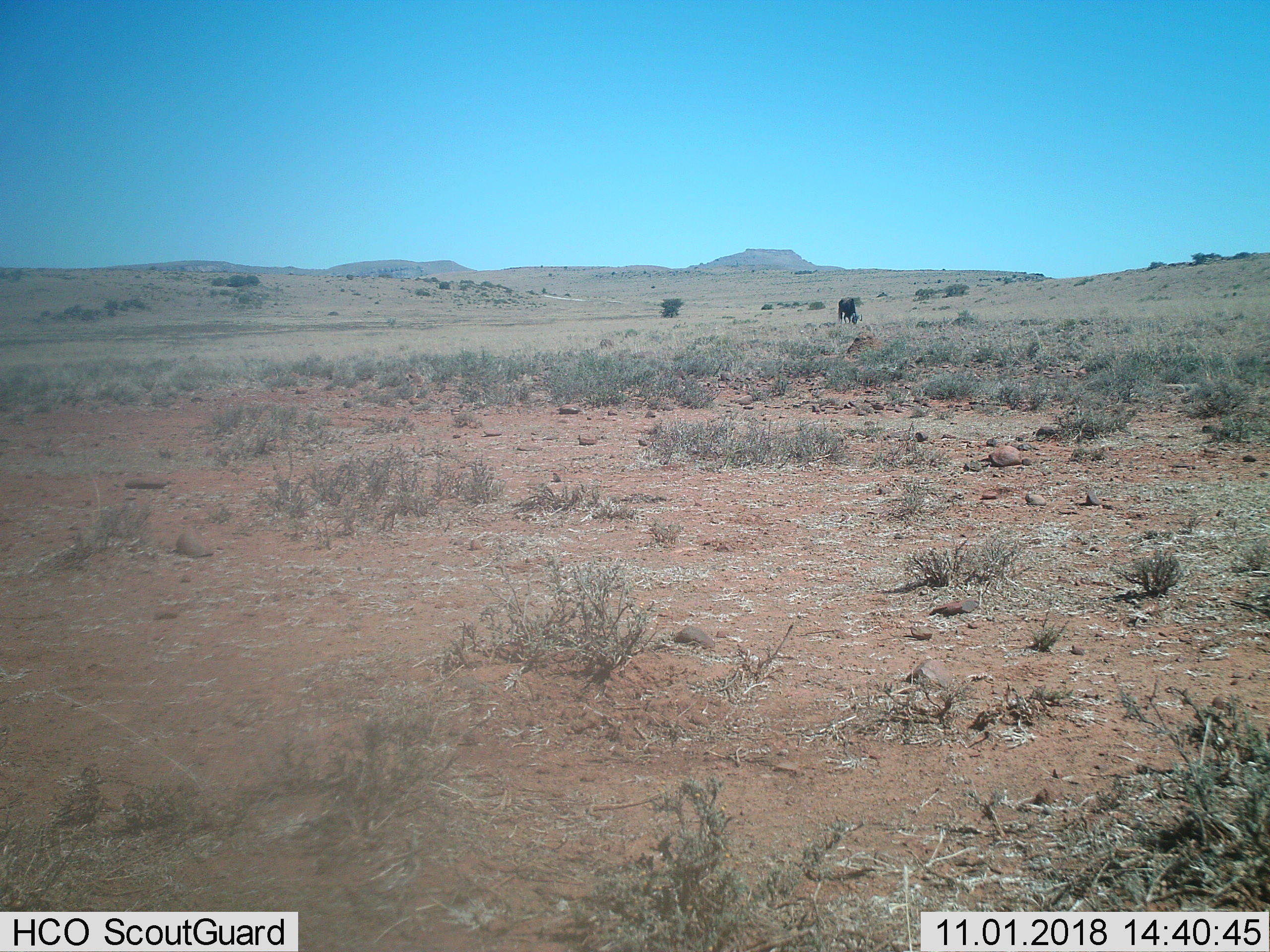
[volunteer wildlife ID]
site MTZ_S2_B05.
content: unidentified animal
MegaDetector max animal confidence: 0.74